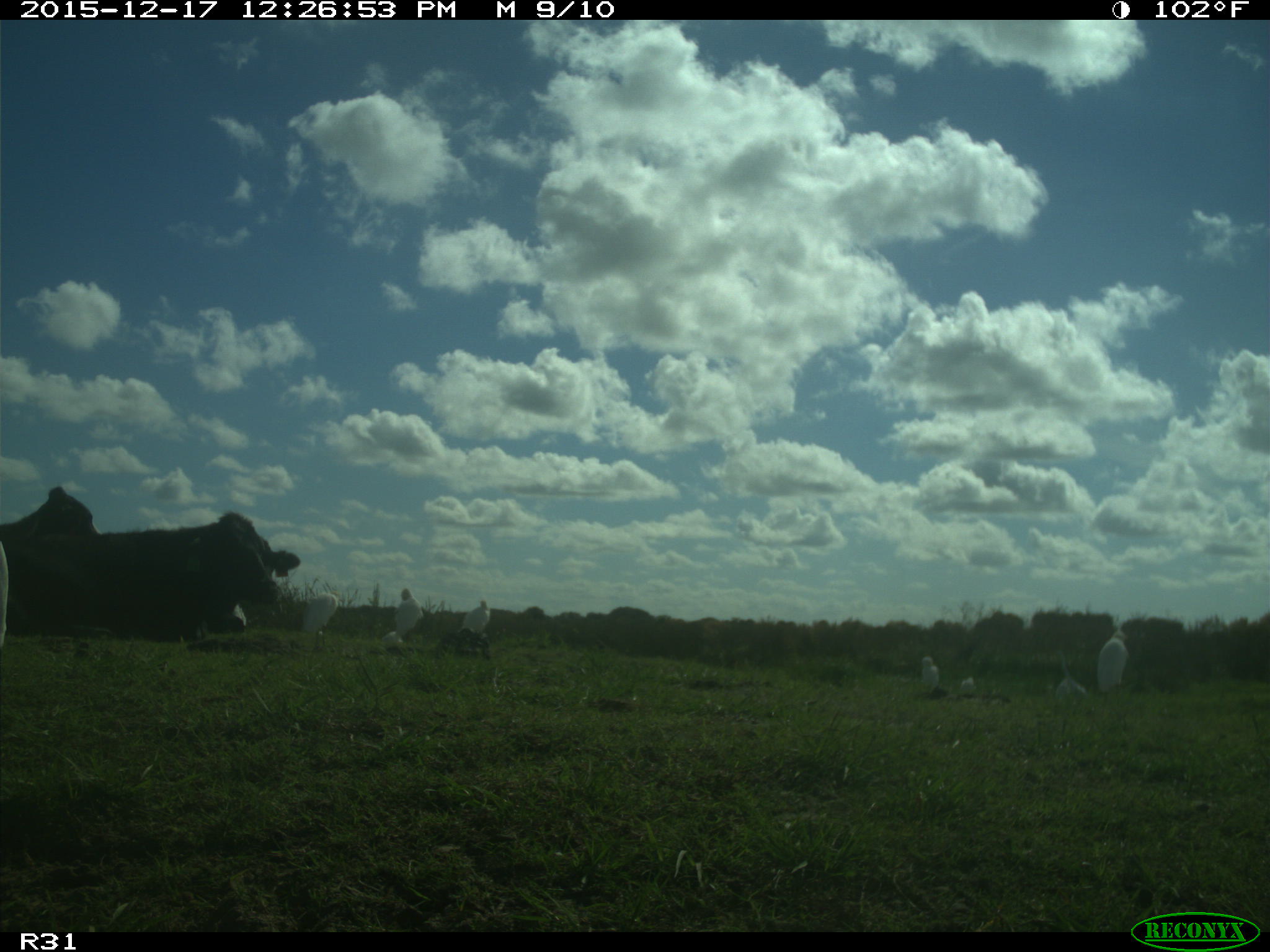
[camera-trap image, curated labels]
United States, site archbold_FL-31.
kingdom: Animalia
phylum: Chordata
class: Mammalia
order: Artiodactyla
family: Bovidae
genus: Bos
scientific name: Bos taurus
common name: domestic cow